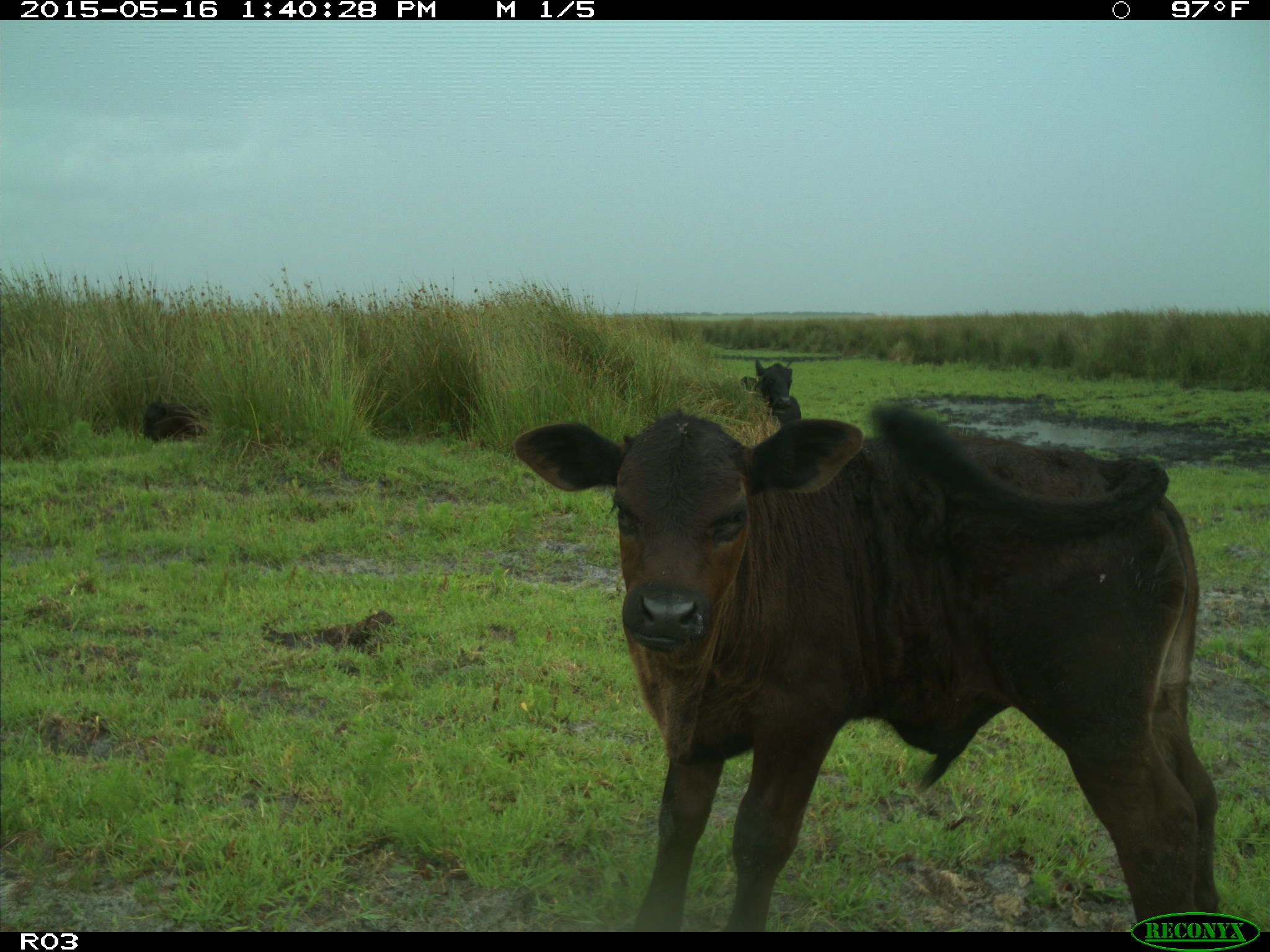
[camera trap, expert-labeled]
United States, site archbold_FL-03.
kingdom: Animalia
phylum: Chordata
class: Mammalia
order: Artiodactyla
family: Bovidae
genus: Bos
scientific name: Bos taurus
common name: domestic cow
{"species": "Bos taurus (domestic cow)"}